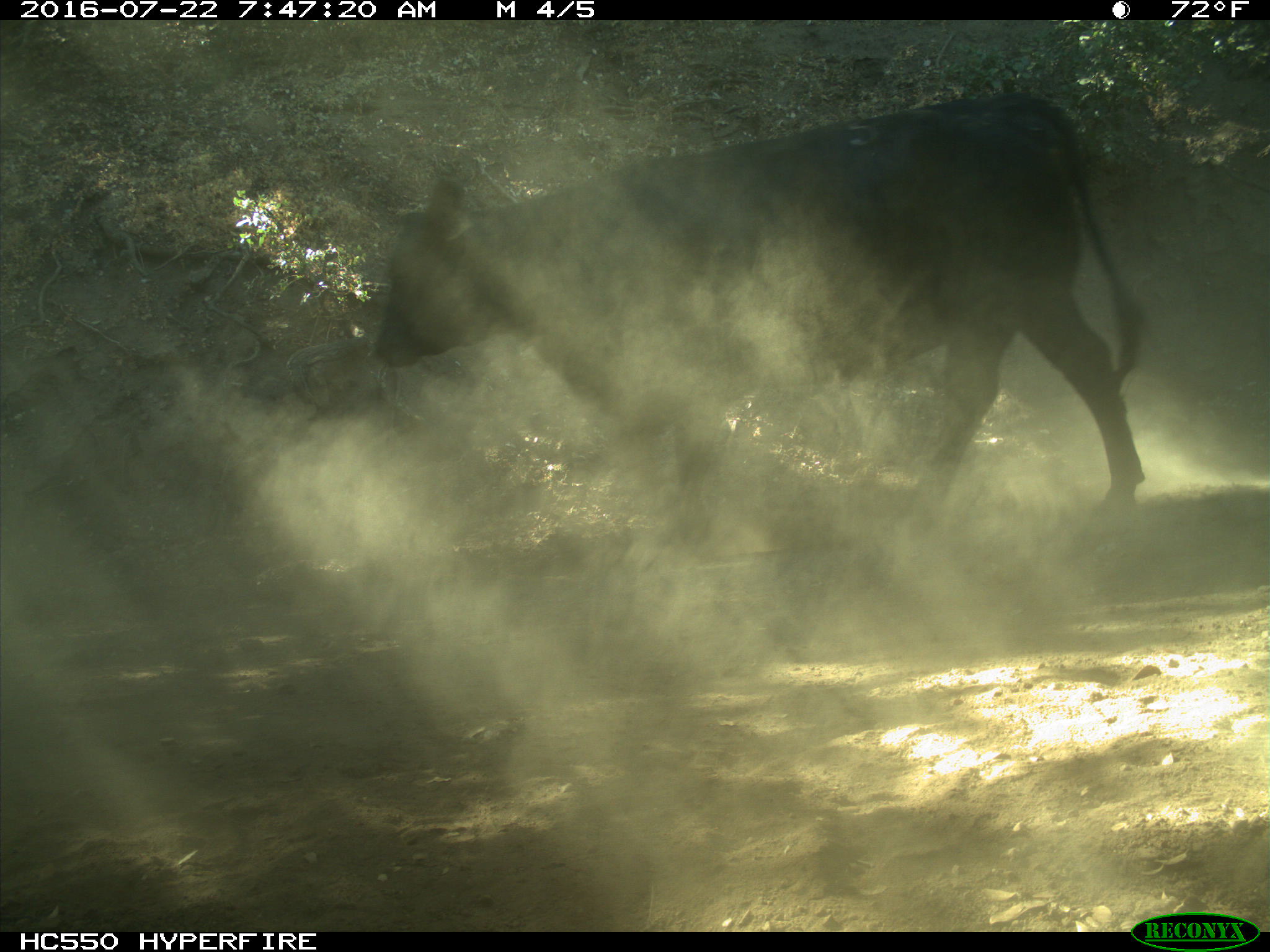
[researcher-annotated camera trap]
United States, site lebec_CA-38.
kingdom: Animalia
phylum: Chordata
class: Mammalia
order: Artiodactyla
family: Bovidae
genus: Bos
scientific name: Bos taurus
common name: domestic cow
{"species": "Bos taurus (domestic cow)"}